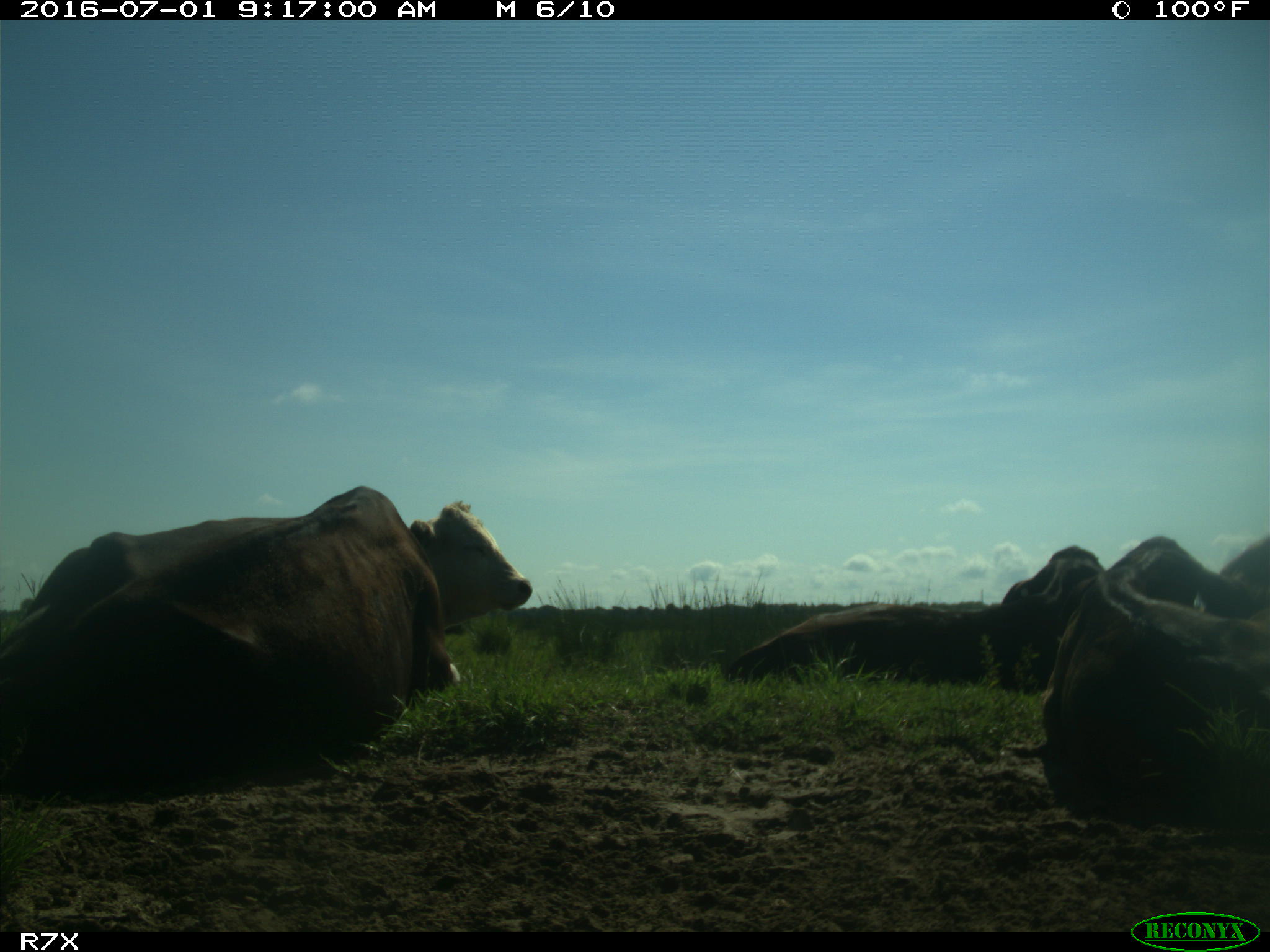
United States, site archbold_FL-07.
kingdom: Animalia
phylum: Chordata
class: Mammalia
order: Artiodactyla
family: Bovidae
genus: Bos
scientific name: Bos taurus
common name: domestic cow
Bos taurus (domestic cow).